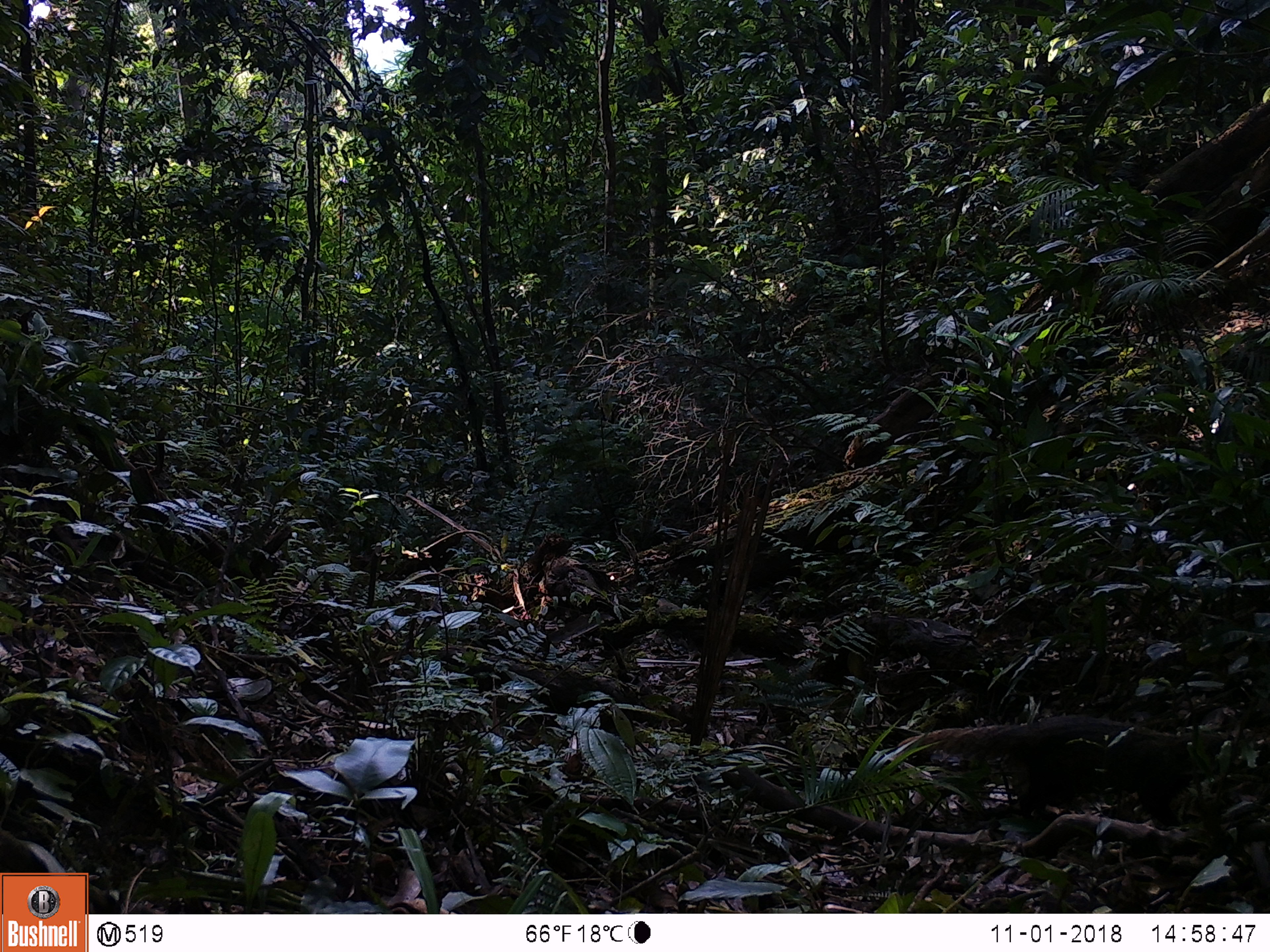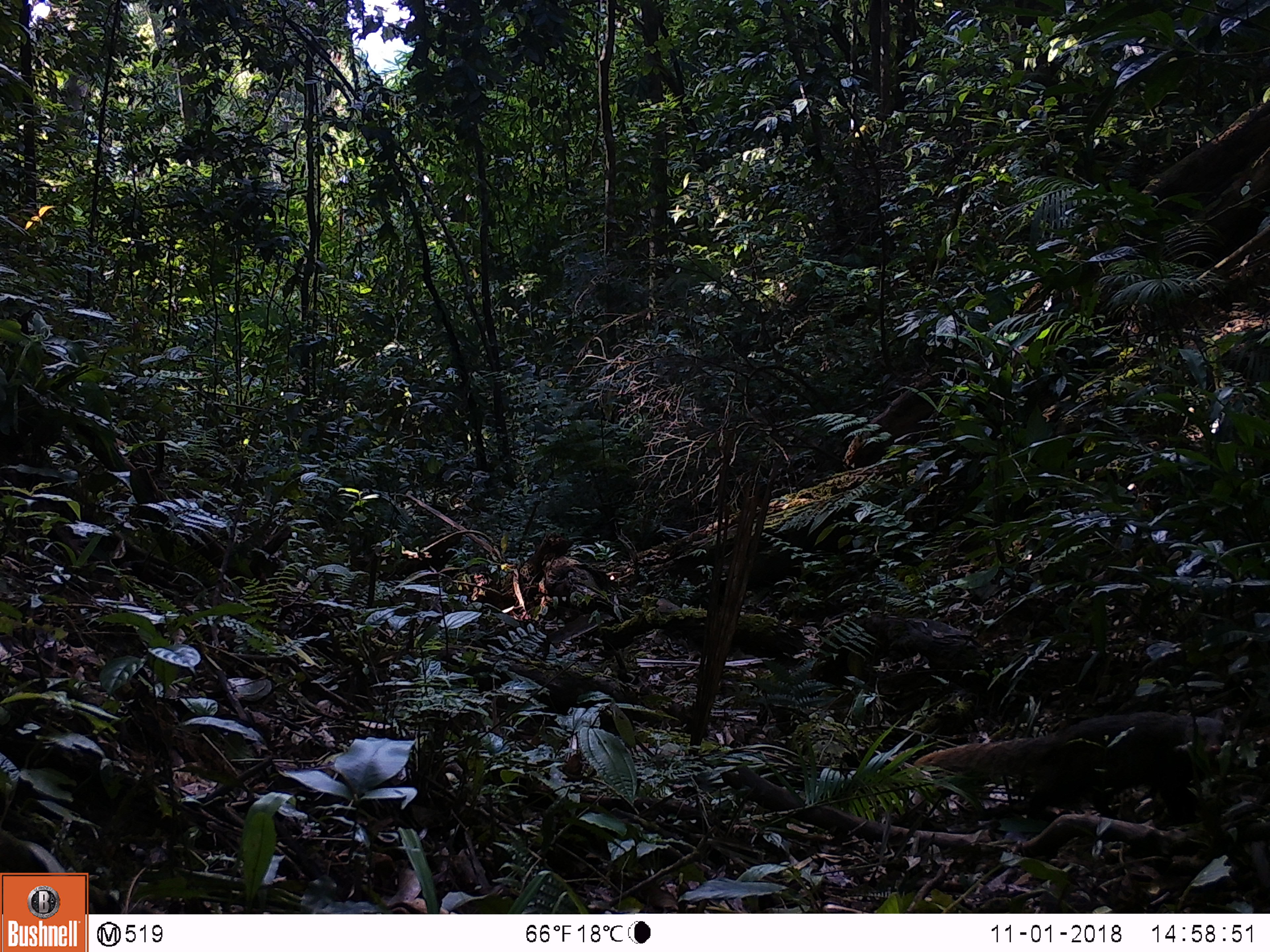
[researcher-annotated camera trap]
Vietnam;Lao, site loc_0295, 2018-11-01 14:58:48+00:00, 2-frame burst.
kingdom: Animalia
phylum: Chordata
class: Mammalia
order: Carnivora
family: Herpestidae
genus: Urva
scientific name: Urva urva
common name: crab-eating mongoose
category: crab eating mongoose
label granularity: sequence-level